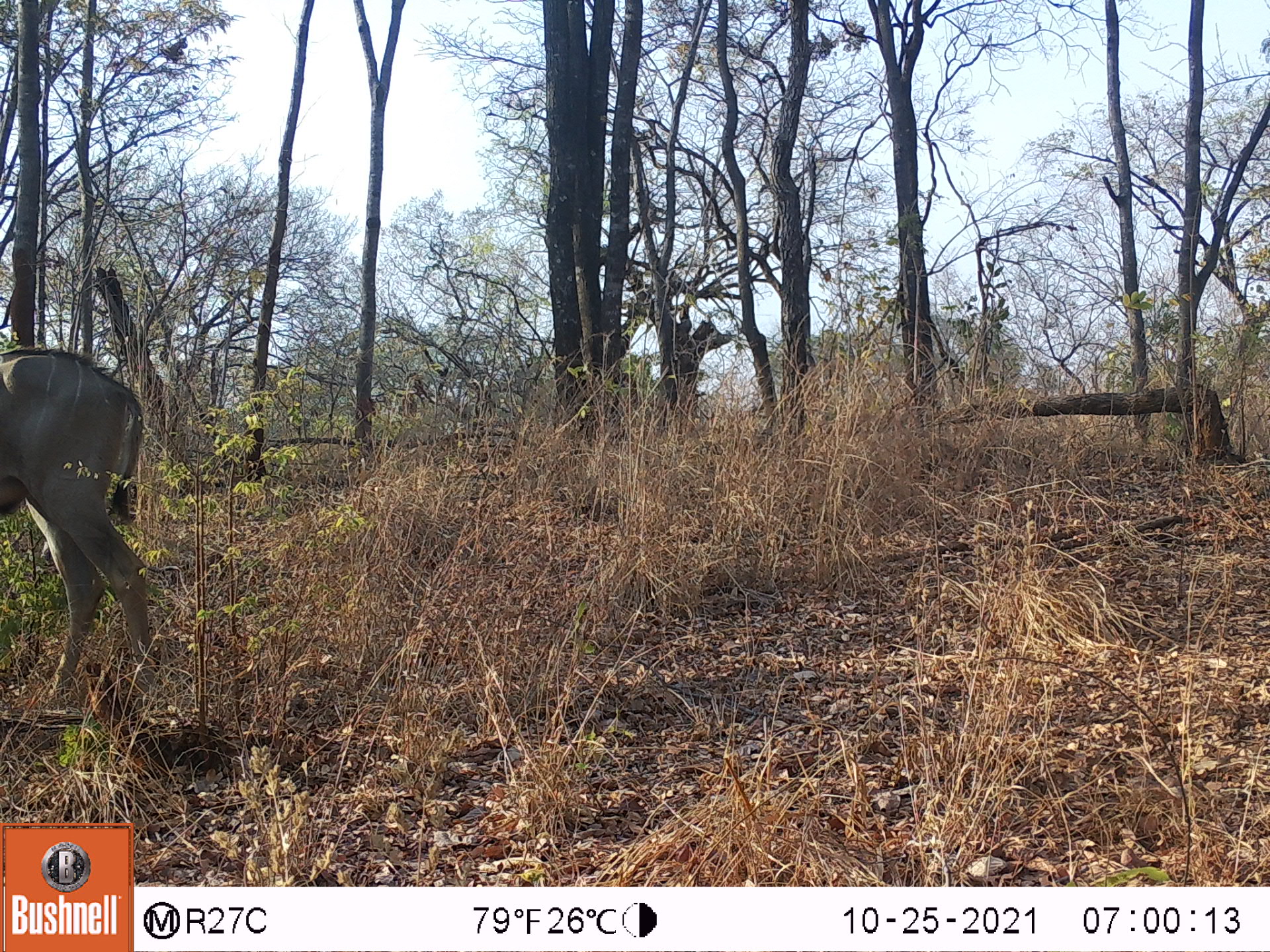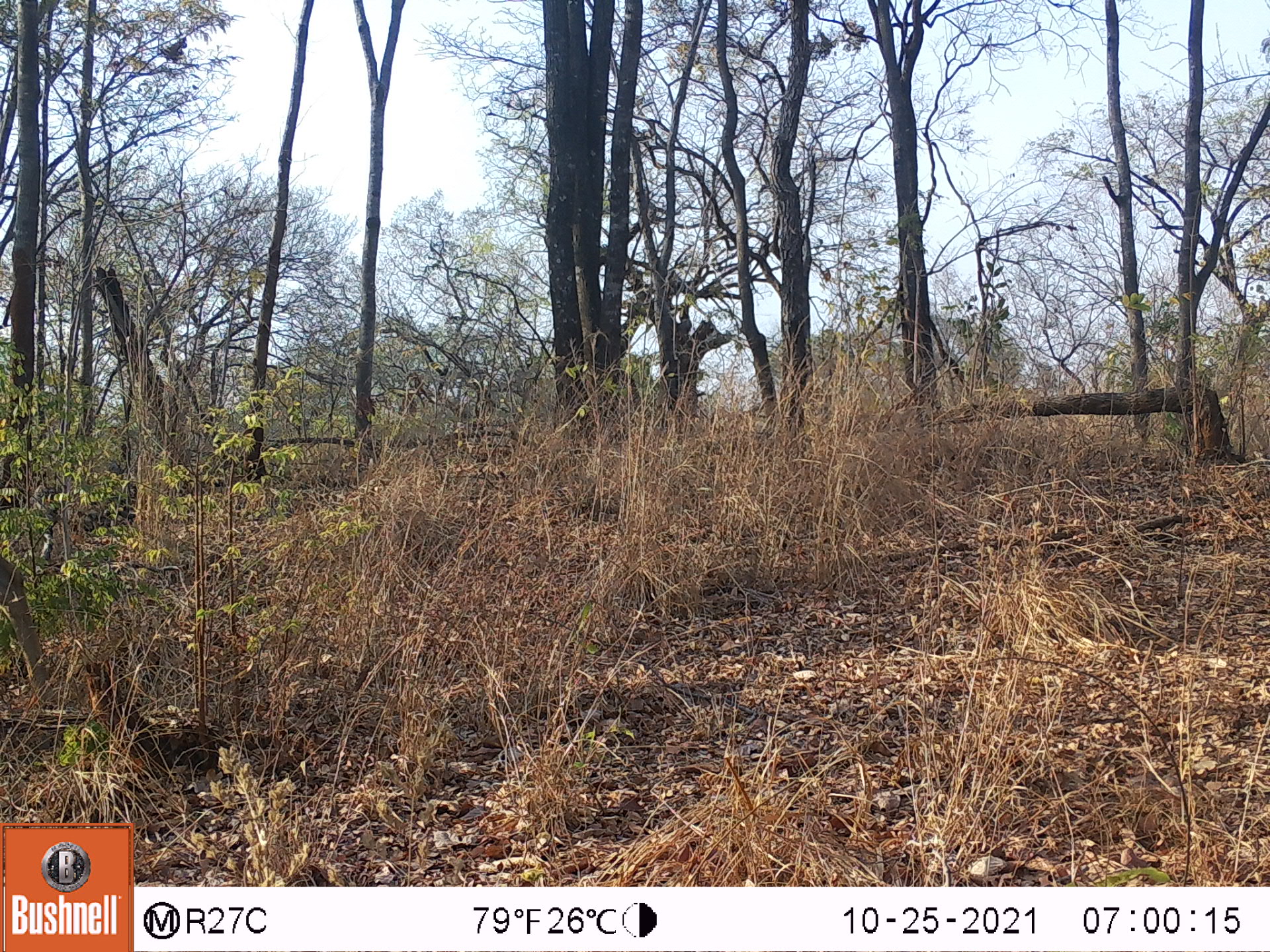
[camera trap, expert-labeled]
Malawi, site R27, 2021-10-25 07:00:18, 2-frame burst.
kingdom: Animalia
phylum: Chordata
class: Mammalia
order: Artiodactyla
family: Bovidae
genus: Tragelaphus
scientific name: Tragelaphus strepsiceros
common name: greater kudu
Greater kudu (Tragelaphus strepsiceros), count 1.